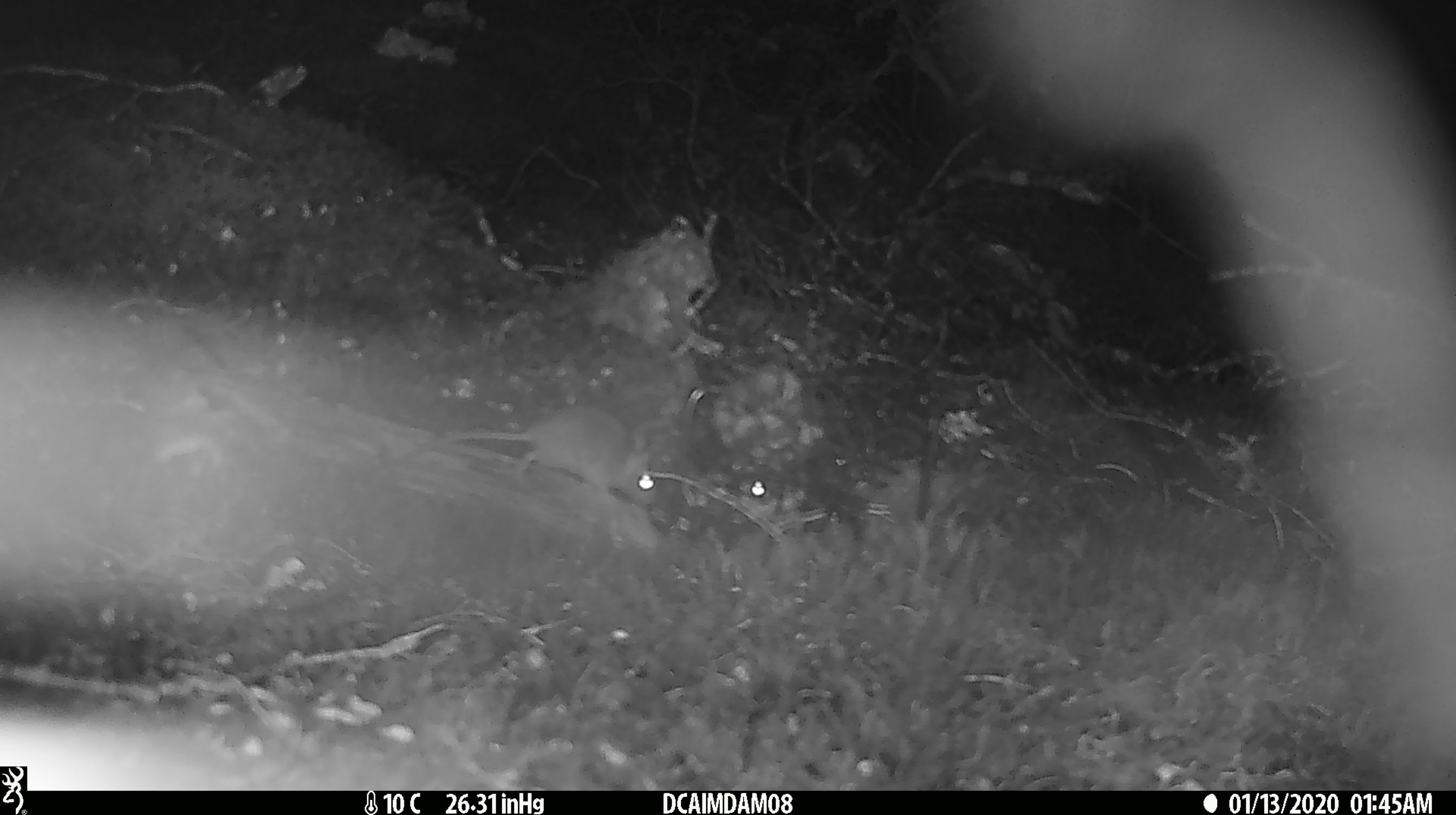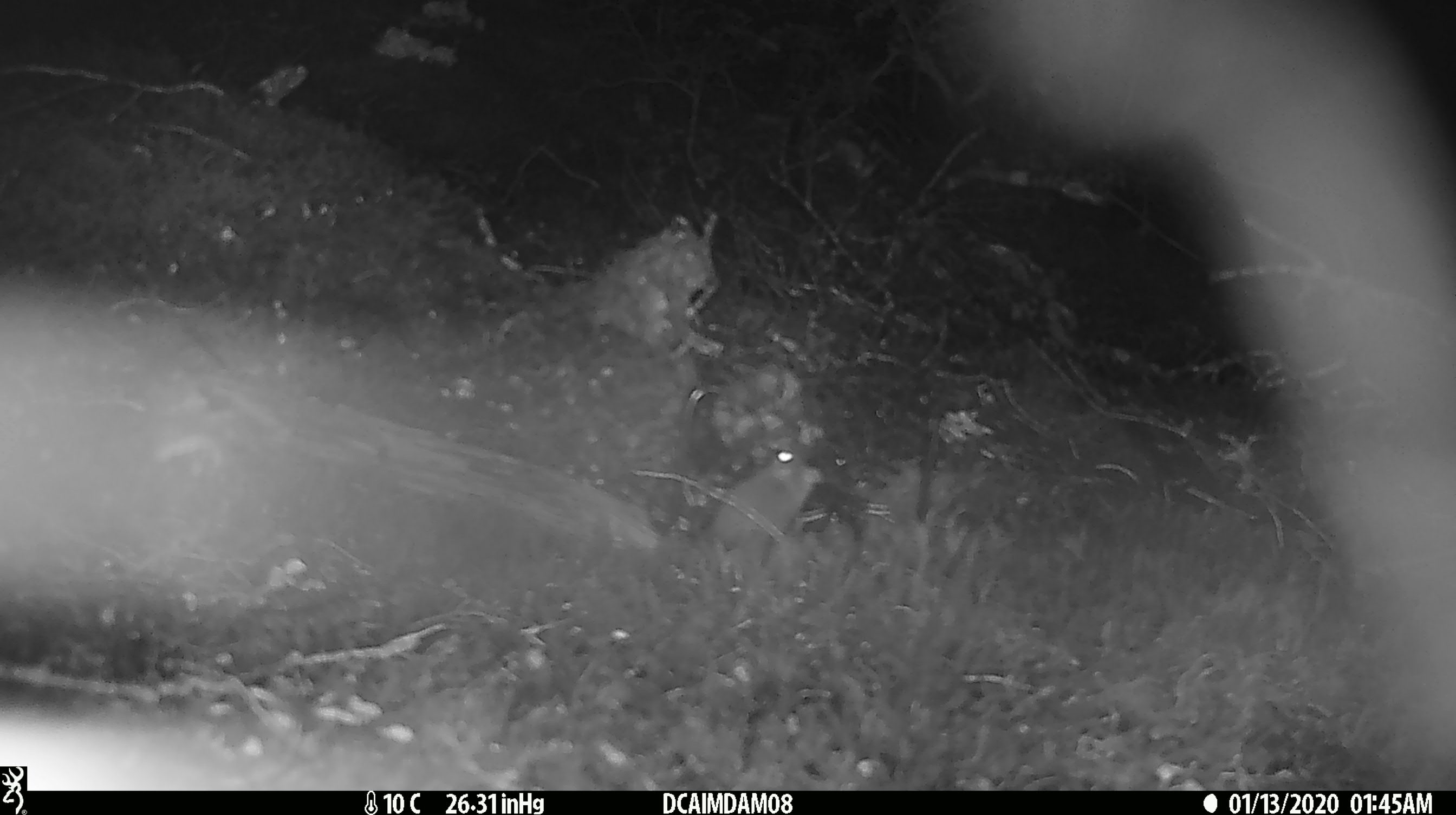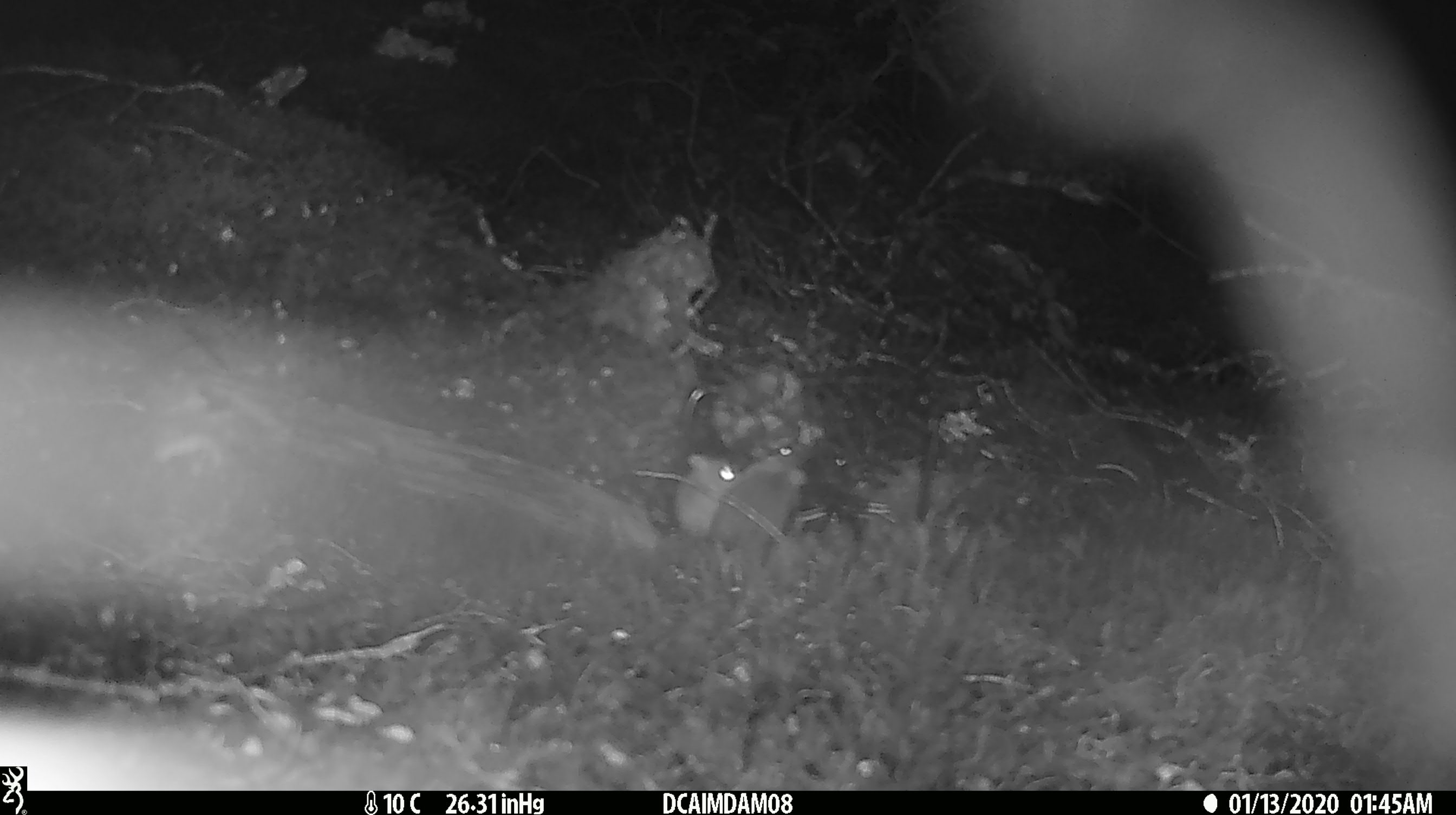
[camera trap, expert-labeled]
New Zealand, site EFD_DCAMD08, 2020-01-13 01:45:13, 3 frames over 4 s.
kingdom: Animalia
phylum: Chordata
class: Mammalia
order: Rodentia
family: Muridae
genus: Mus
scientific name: Mus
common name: mouse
Mouse (Mus).